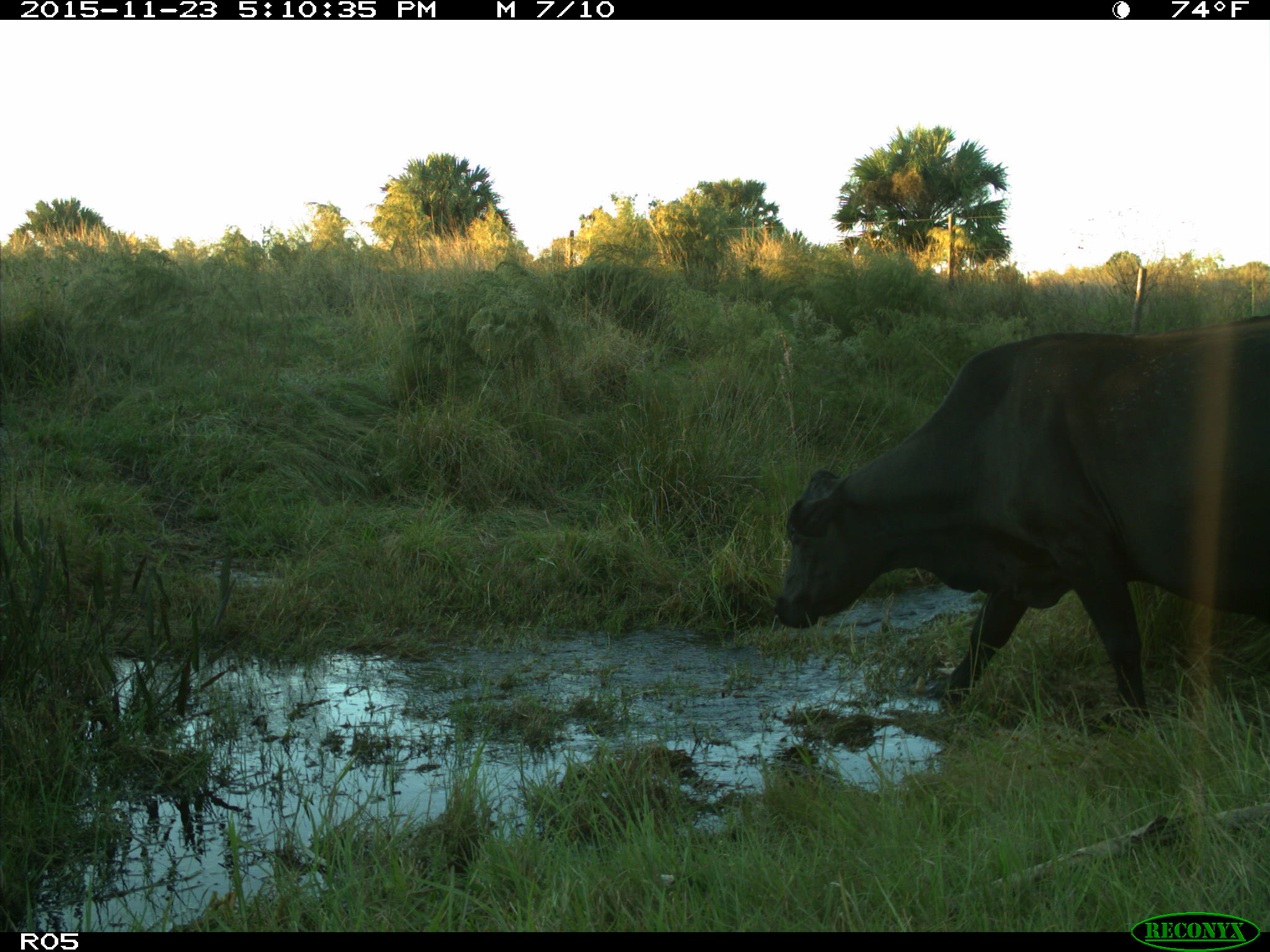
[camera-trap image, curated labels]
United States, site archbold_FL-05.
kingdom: Animalia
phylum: Chordata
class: Mammalia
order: Artiodactyla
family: Bovidae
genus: Bos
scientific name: Bos taurus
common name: domestic cow